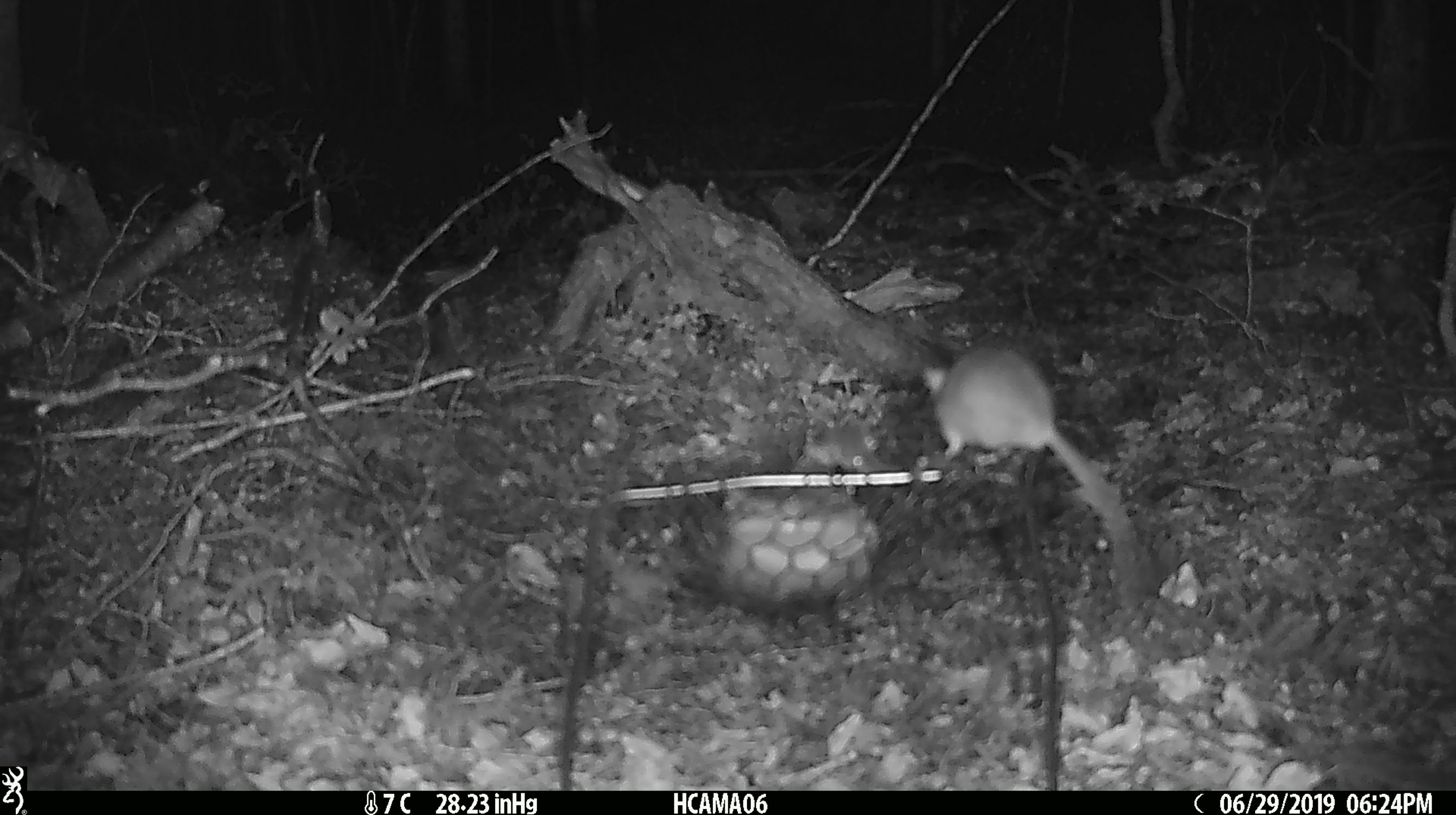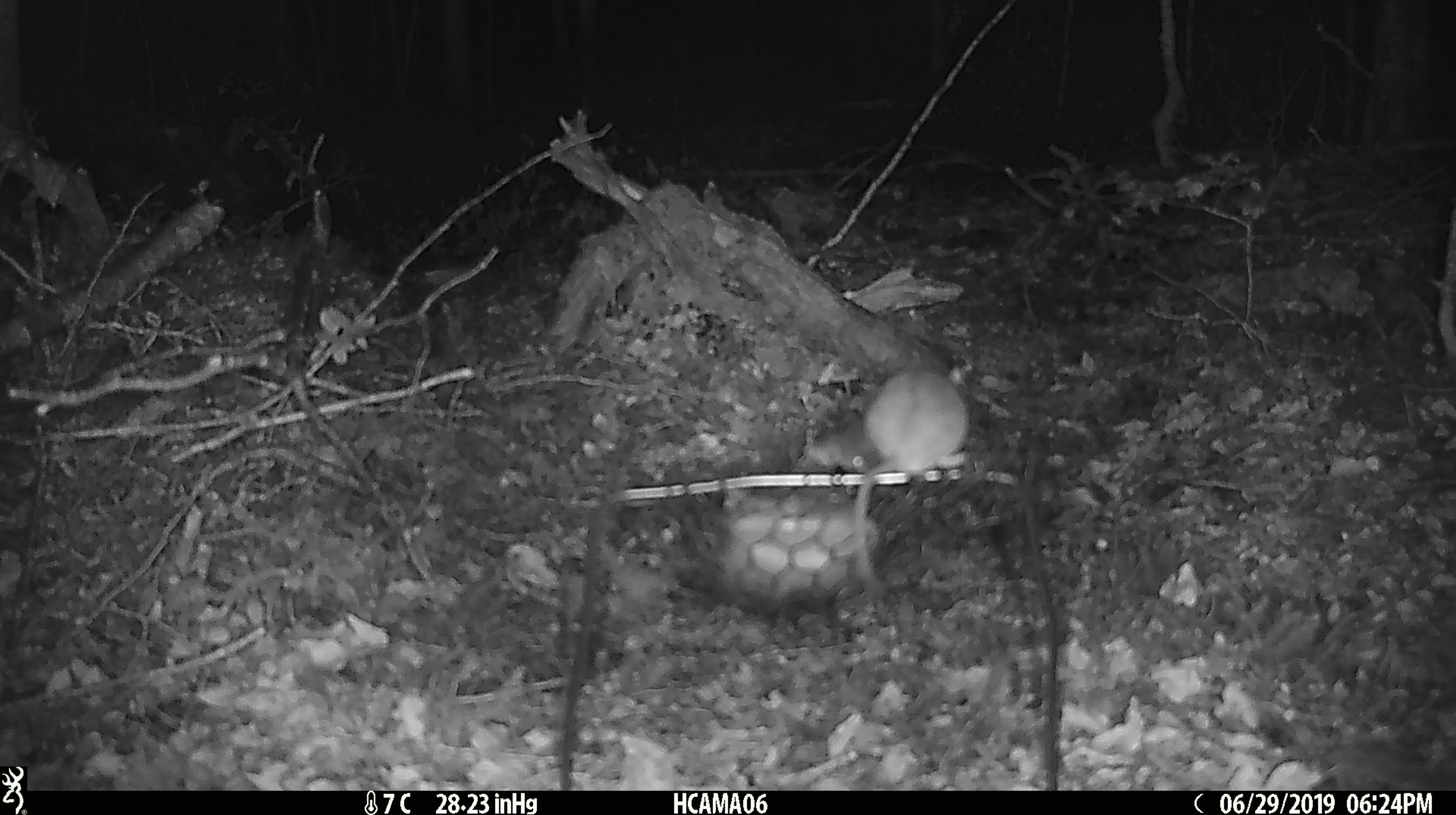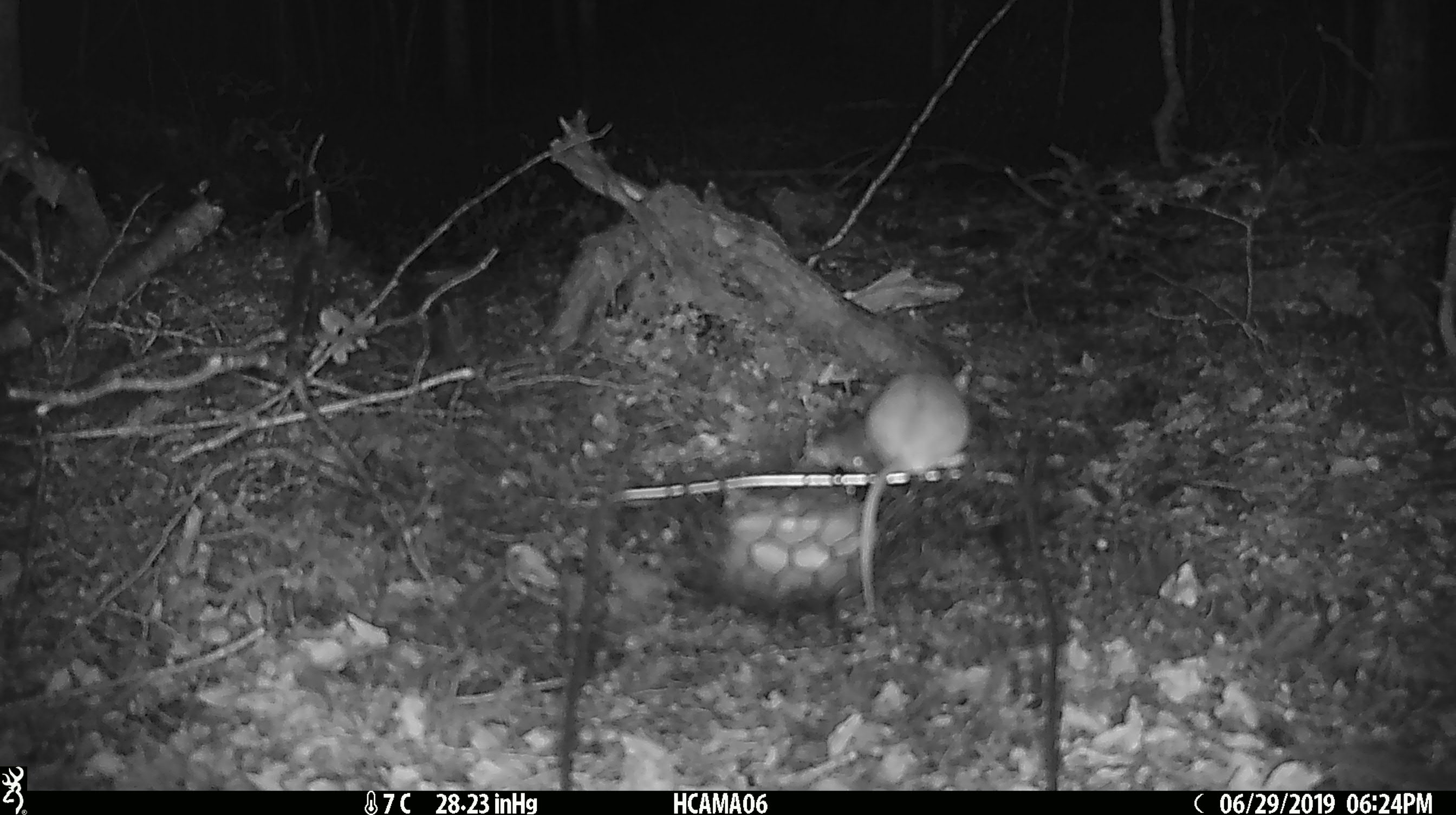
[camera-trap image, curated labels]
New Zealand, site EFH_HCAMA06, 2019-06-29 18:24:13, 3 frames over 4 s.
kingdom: Animalia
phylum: Chordata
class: Mammalia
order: Rodentia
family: Muridae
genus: Mus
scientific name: Mus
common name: mouse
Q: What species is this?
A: Mouse (Mus).